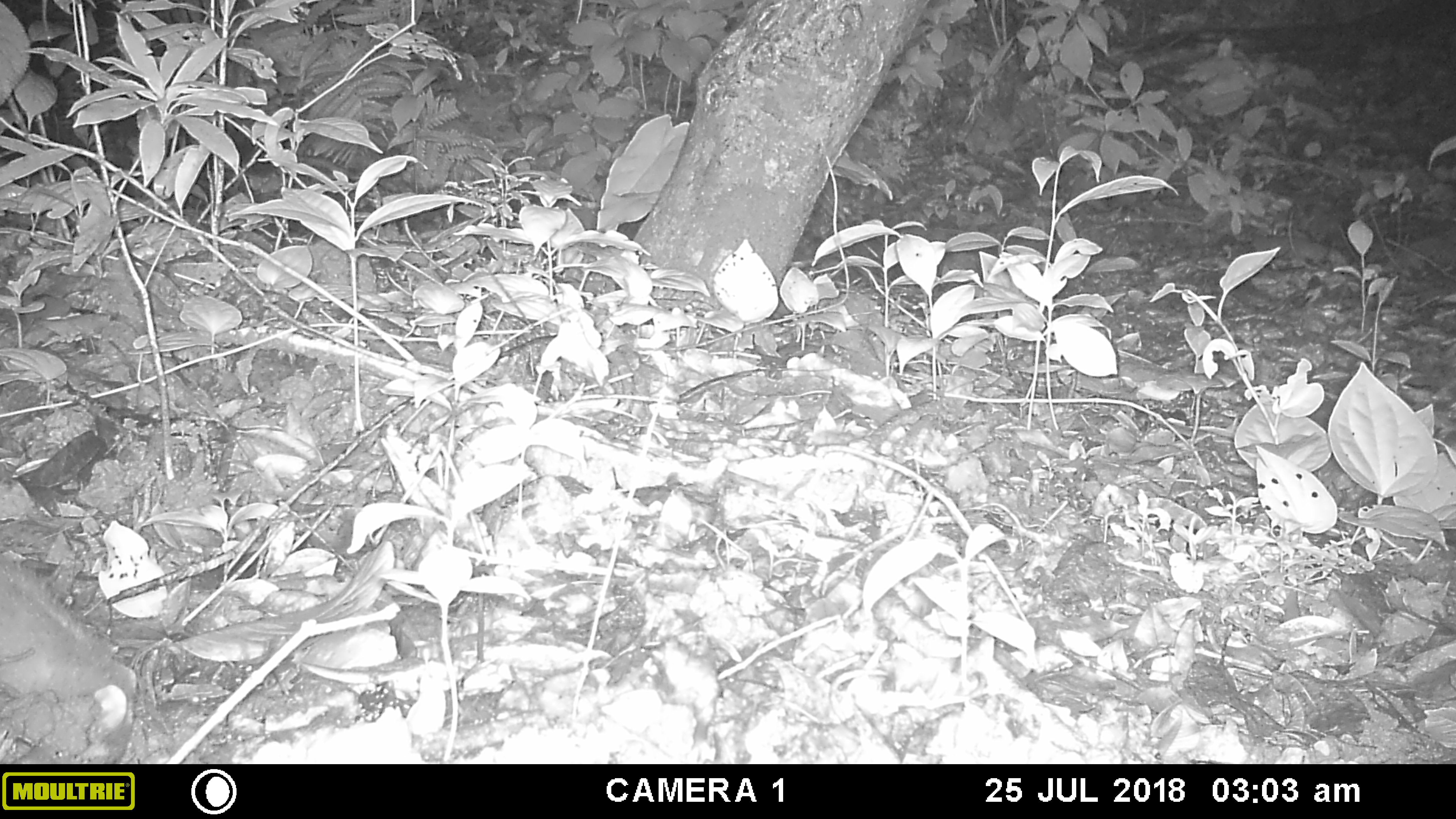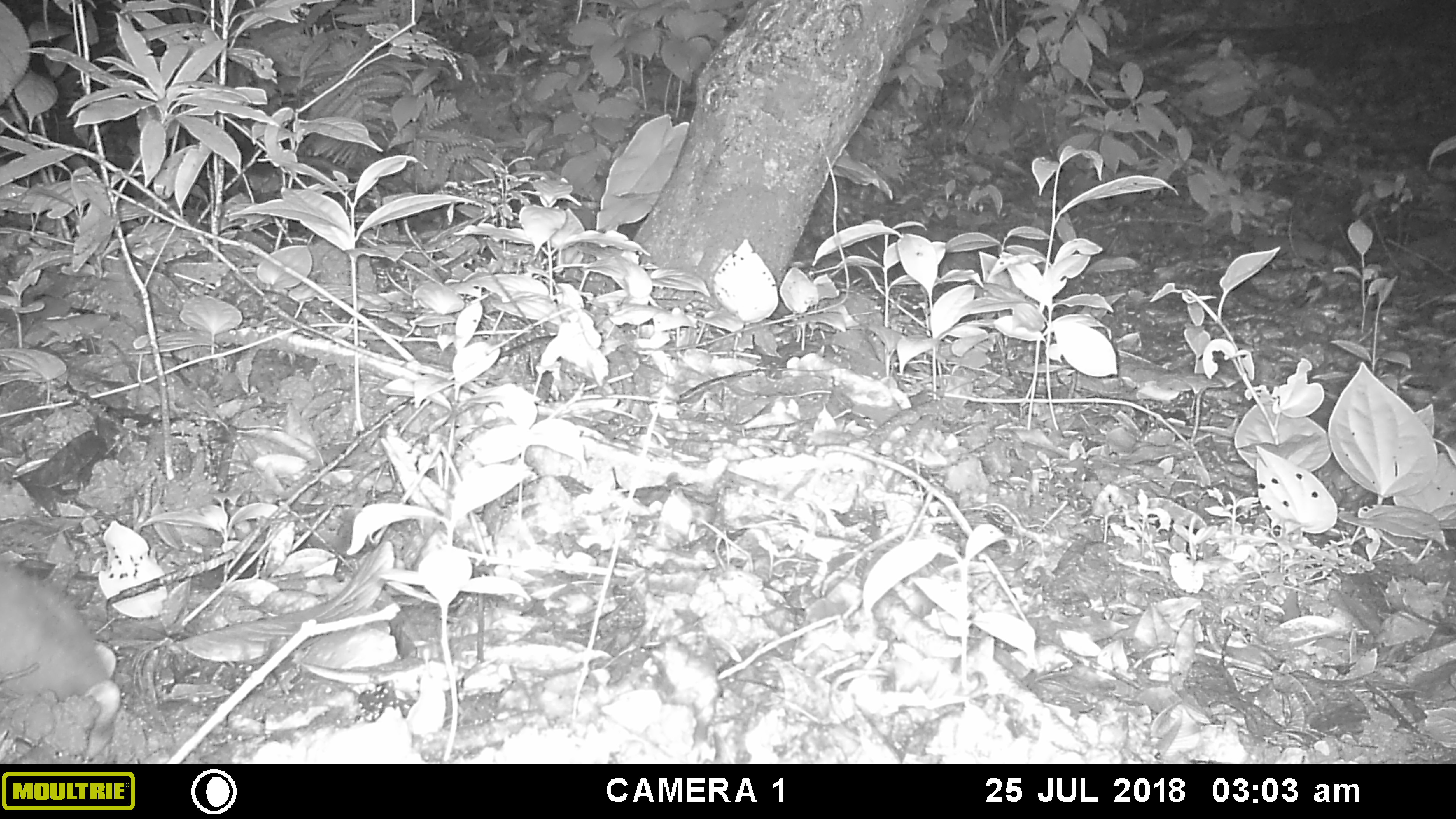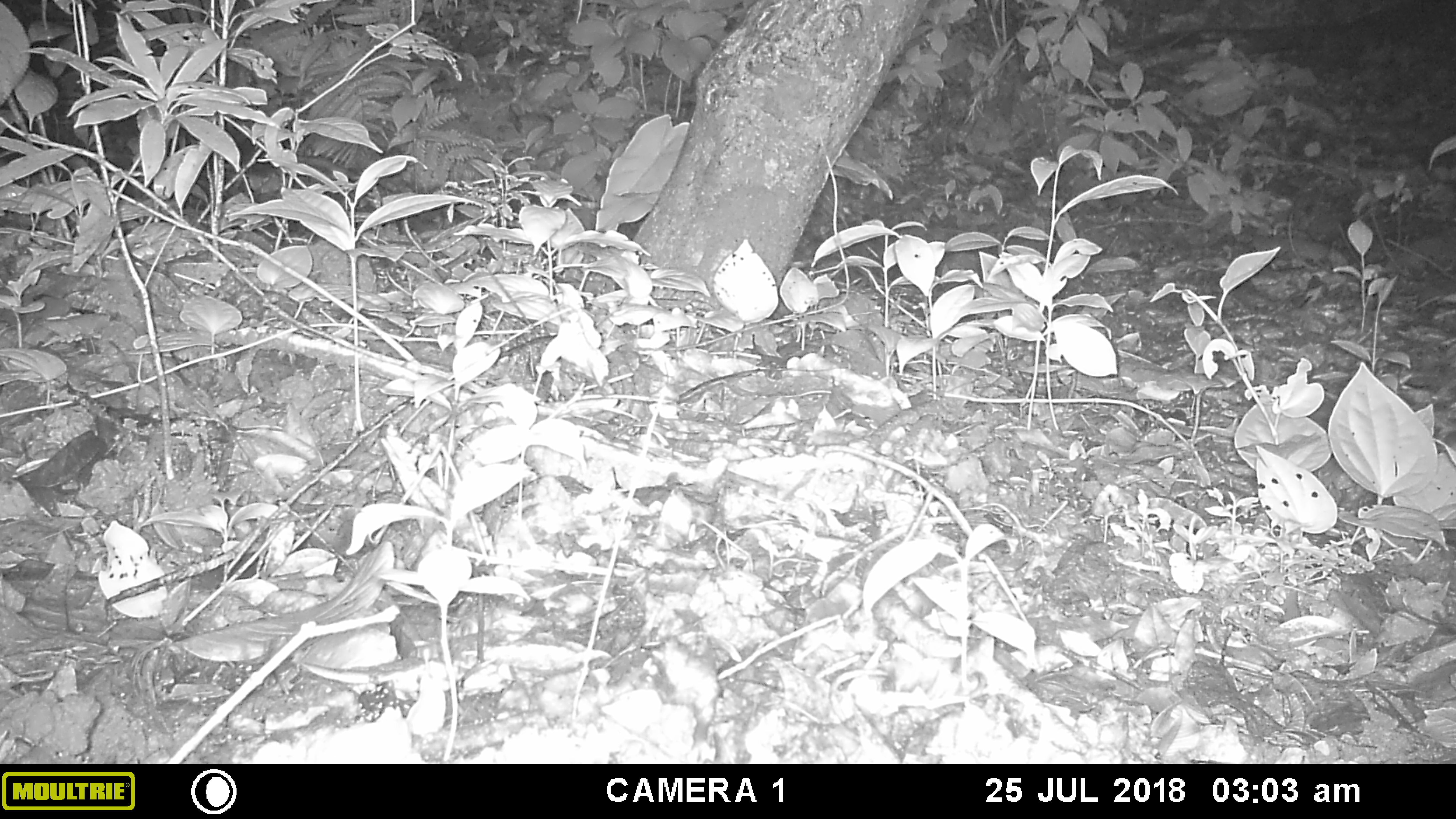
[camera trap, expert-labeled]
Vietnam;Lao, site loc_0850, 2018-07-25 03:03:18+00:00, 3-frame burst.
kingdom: Animalia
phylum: Chordata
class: Mammalia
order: Carnivora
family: Mustelidae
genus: Melogale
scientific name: Melogale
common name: ferret badger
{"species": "ferret badger (Melogale)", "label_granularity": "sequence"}